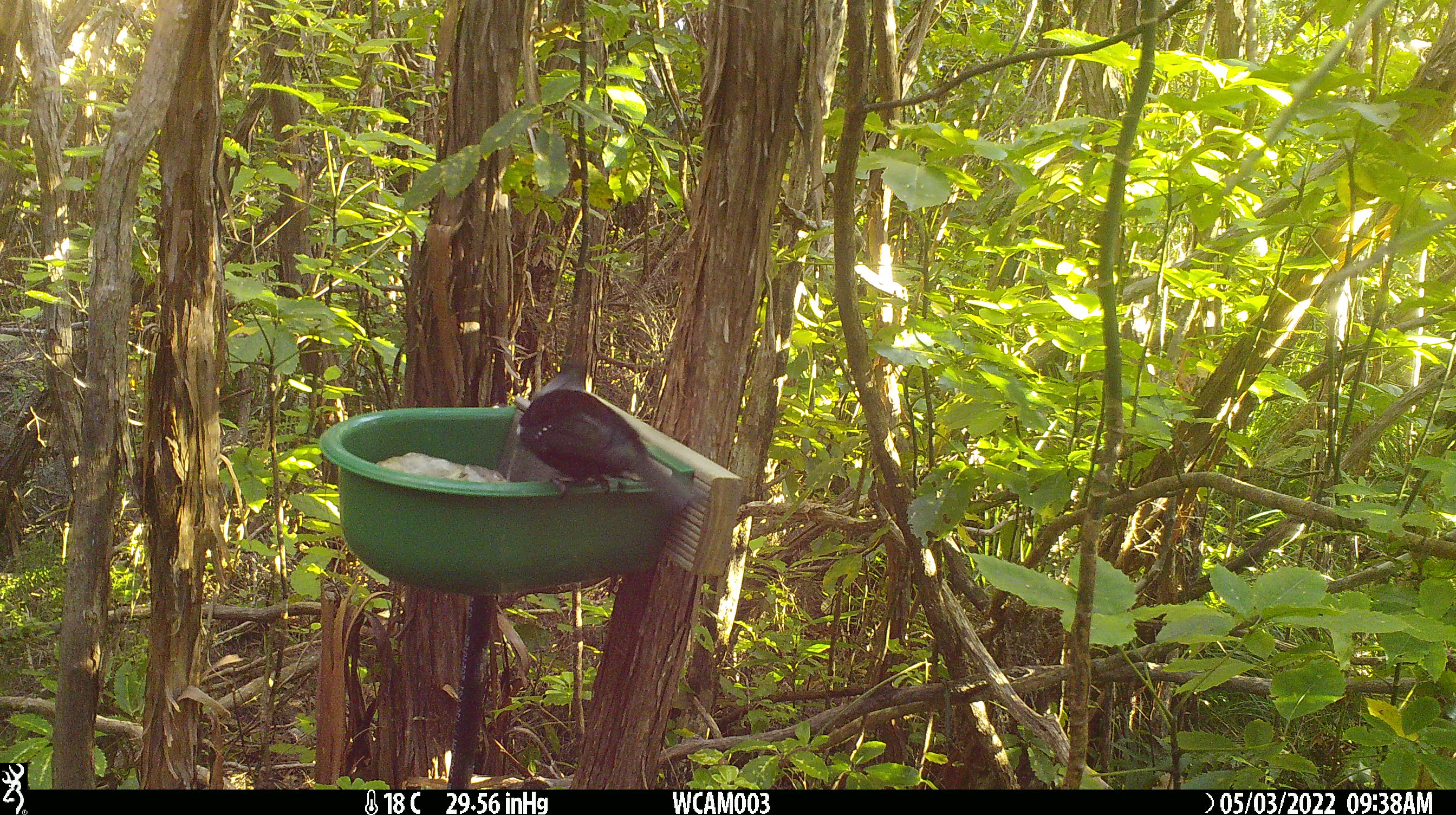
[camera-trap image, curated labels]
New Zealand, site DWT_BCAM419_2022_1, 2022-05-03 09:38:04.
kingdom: Animalia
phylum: Chordata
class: Aves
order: Passeriformes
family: Meliphagidae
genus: Prosthemadera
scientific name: Prosthemadera novaeseelandiae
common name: tui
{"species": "tui (Prosthemadera novaeseelandiae)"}